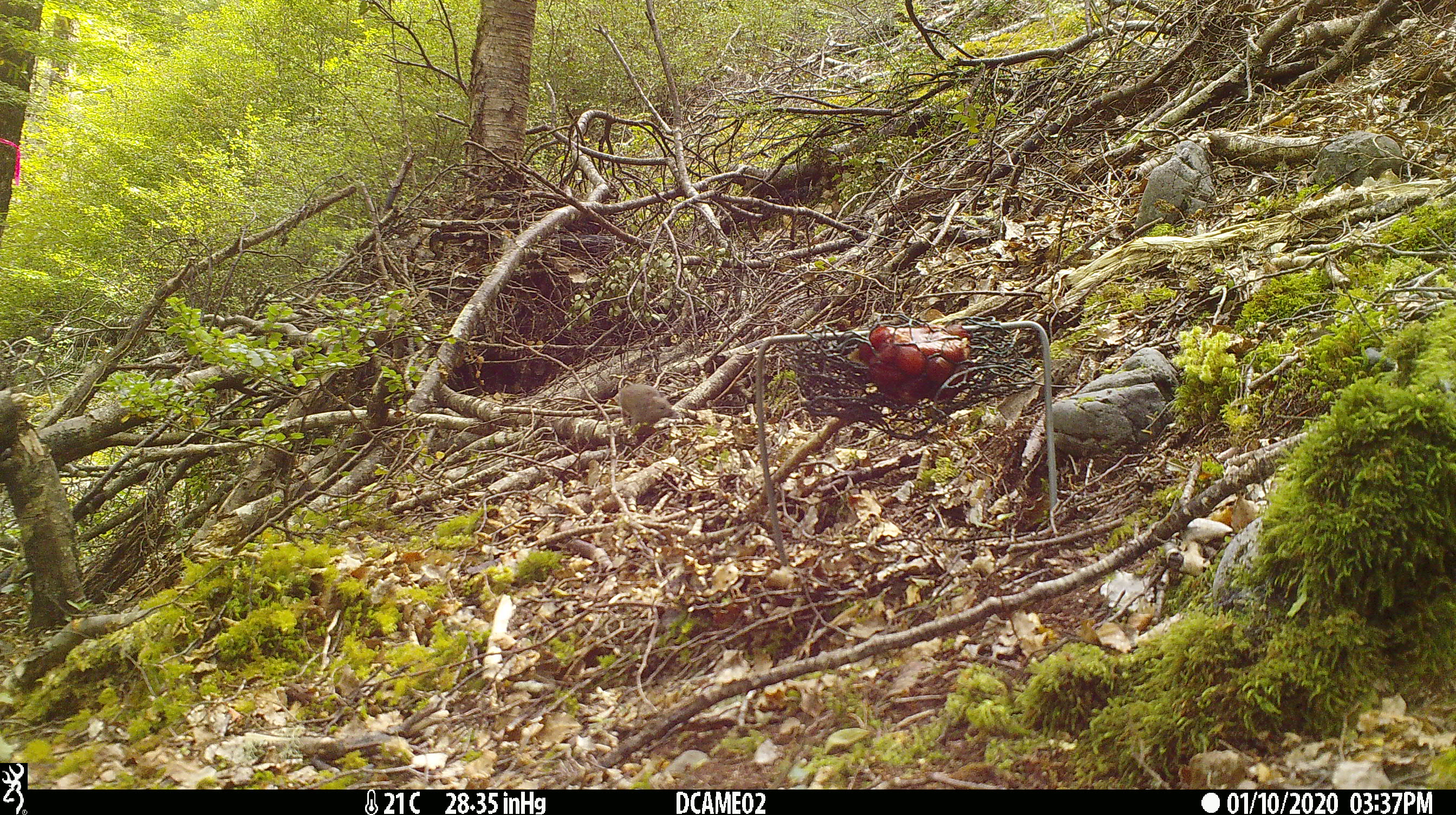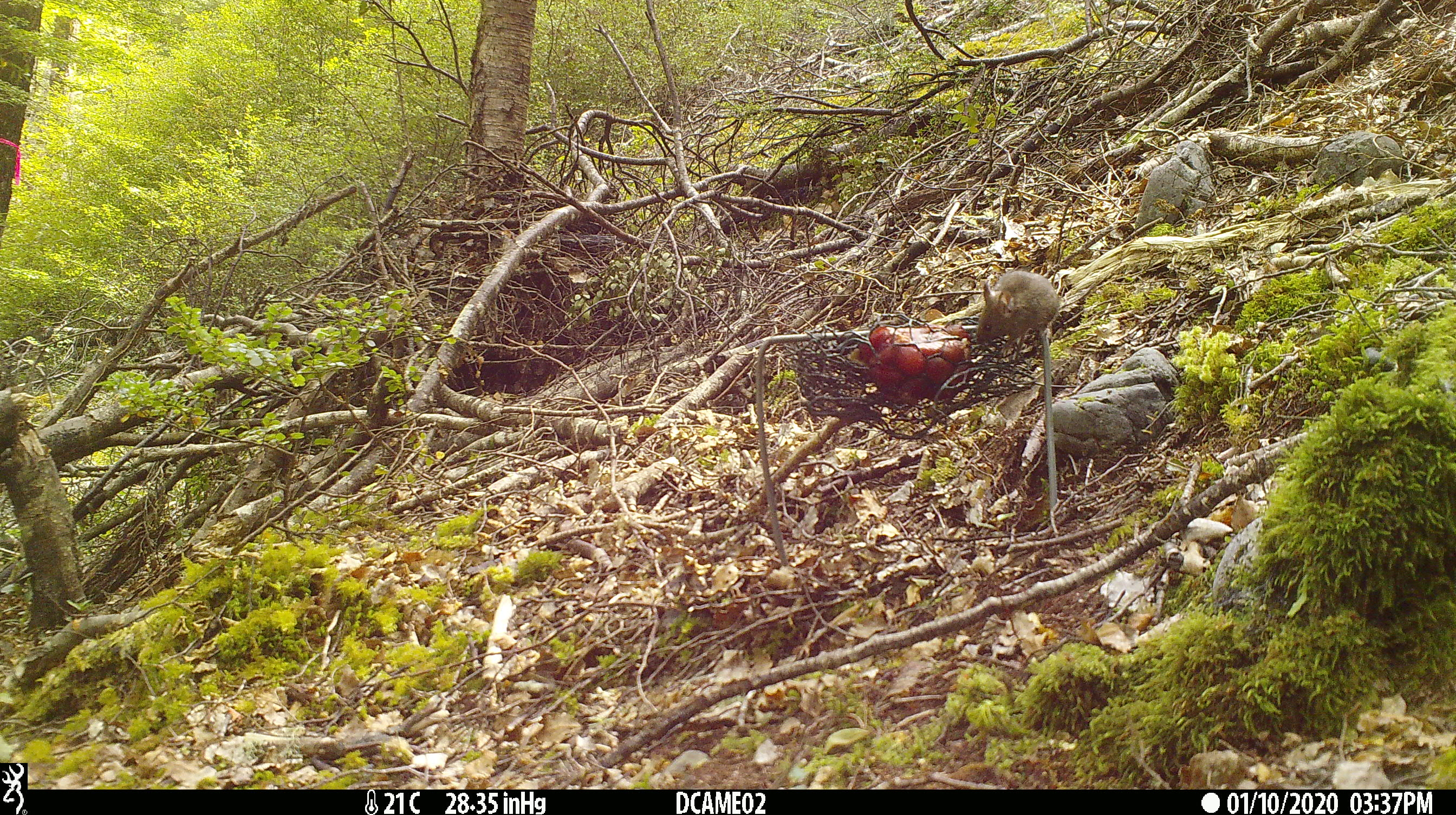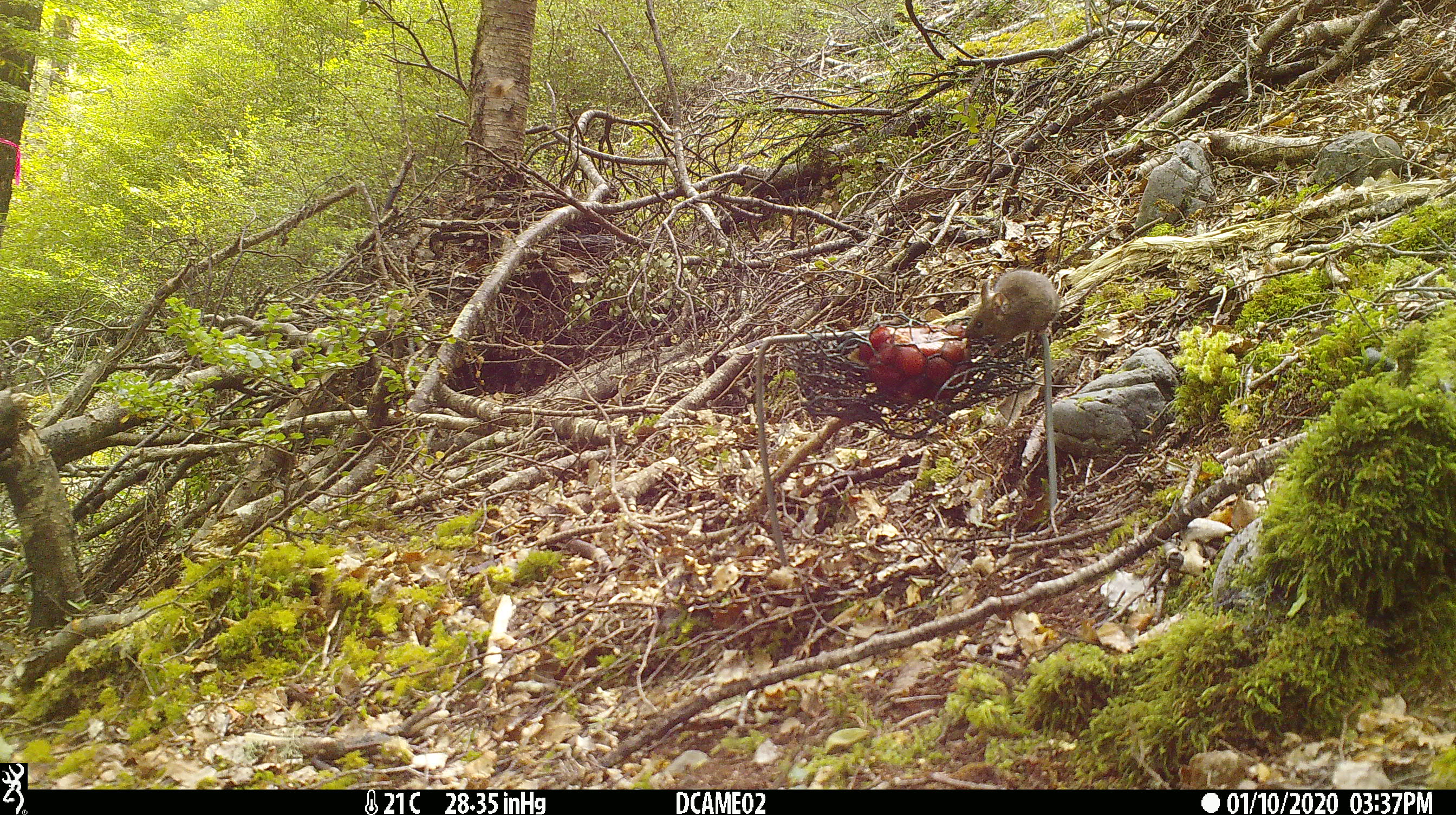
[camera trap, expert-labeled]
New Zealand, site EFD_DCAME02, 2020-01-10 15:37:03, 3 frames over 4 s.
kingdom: Animalia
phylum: Chordata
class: Mammalia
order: Rodentia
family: Muridae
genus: Mus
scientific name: Mus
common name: mouse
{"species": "mouse (Mus)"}